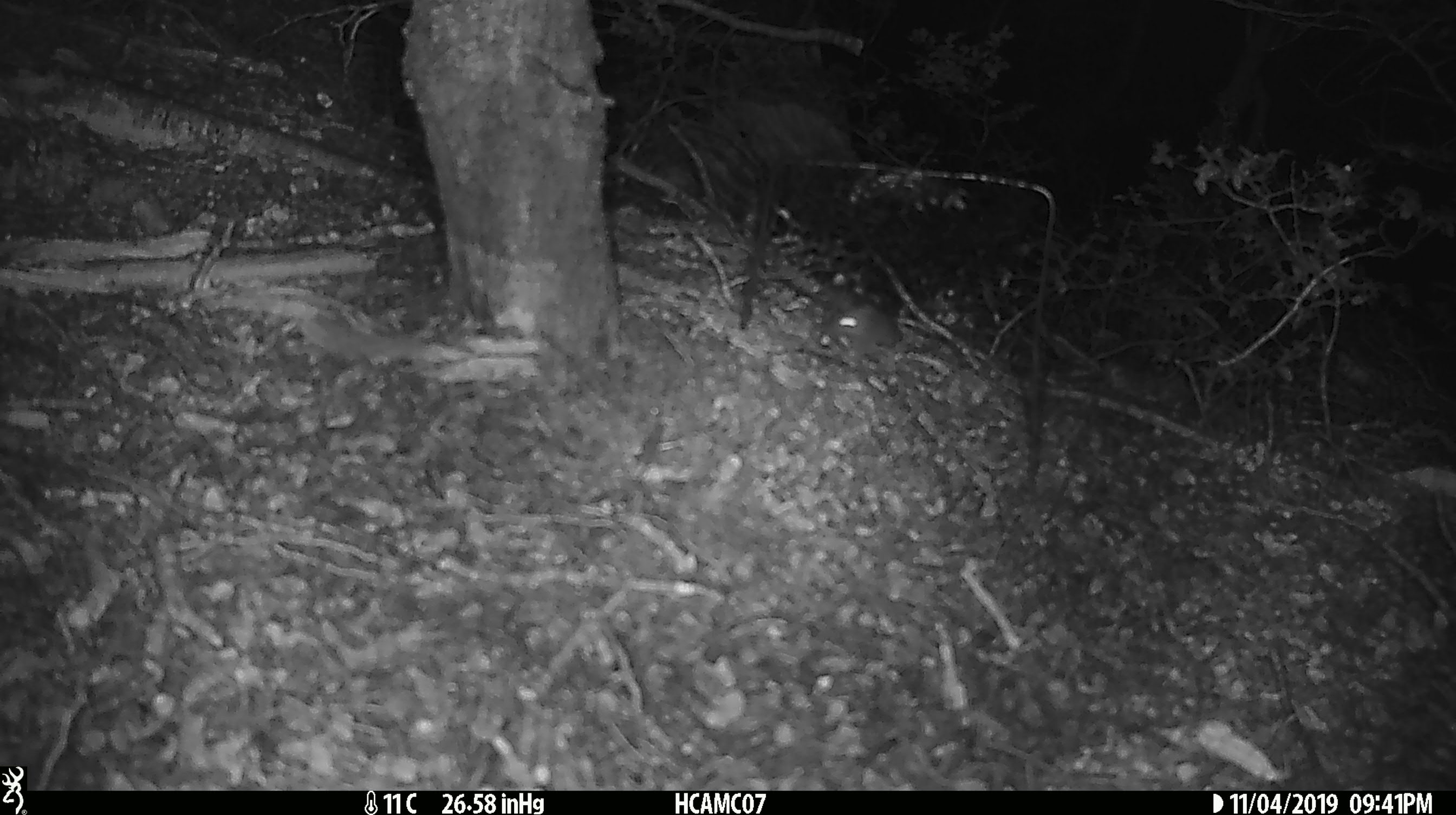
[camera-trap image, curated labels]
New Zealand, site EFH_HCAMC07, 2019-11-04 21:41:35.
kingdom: Animalia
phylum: Chordata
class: Mammalia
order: Rodentia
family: Muridae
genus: Mus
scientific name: Mus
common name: mouse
Mouse (Mus).